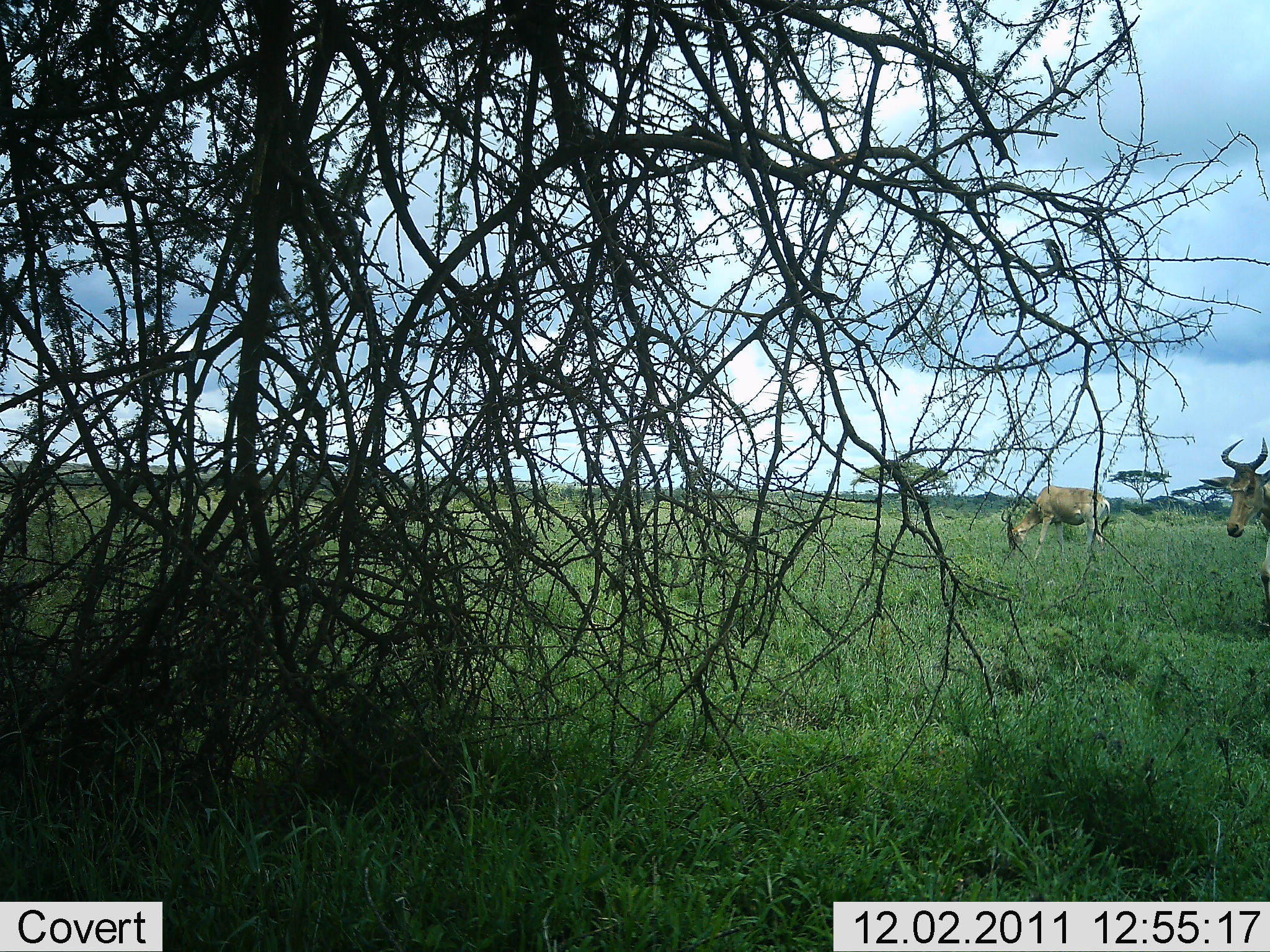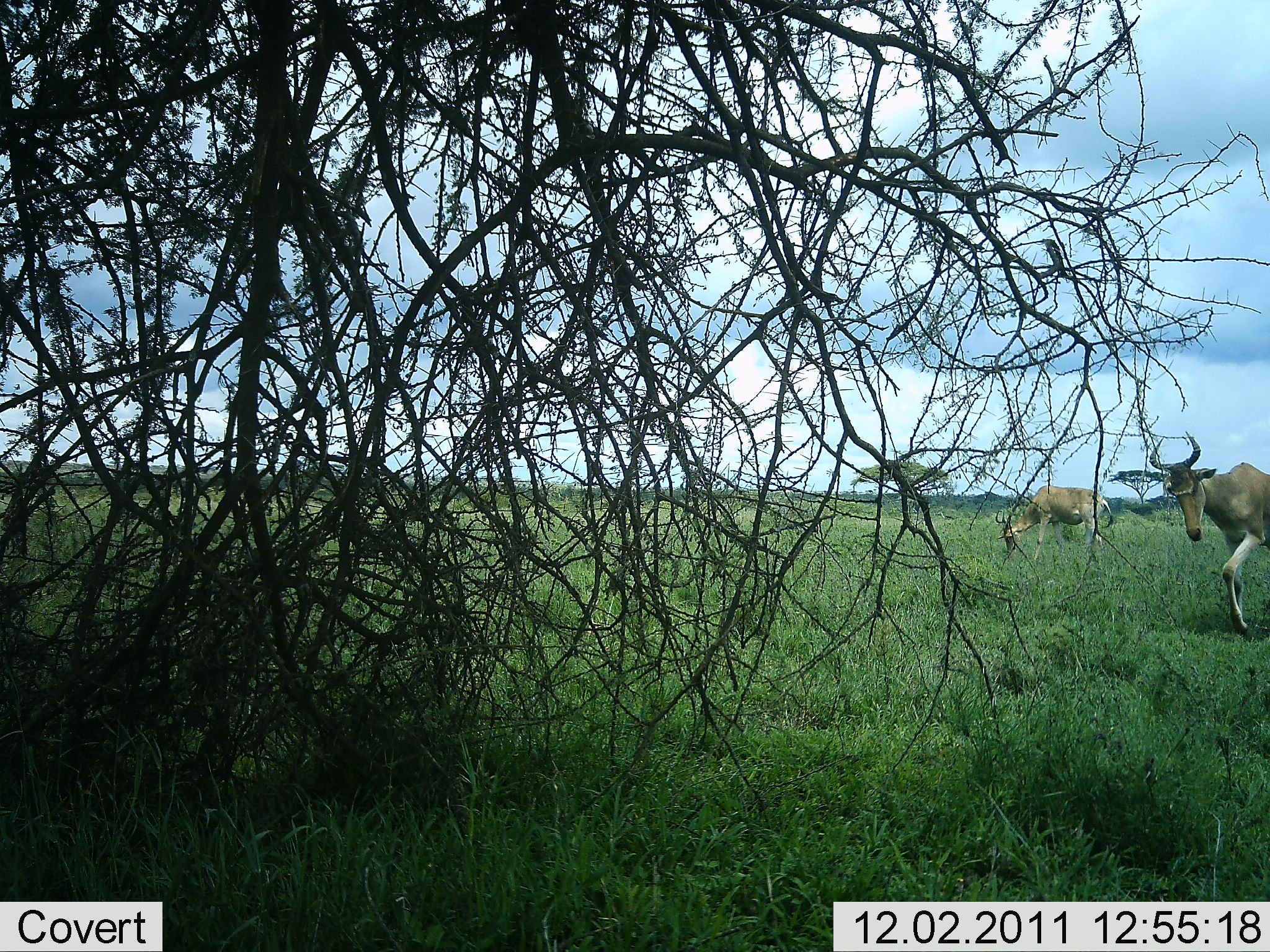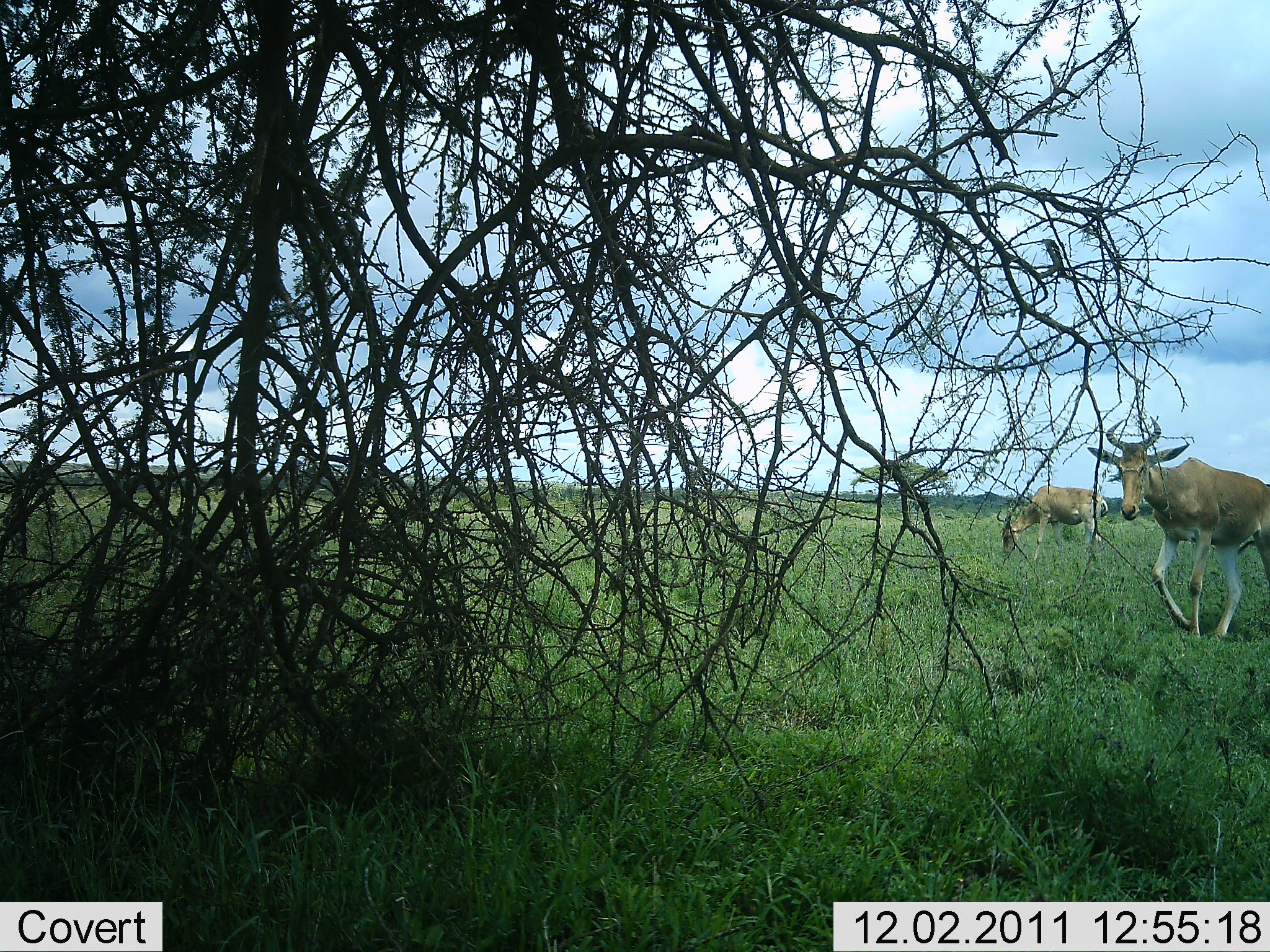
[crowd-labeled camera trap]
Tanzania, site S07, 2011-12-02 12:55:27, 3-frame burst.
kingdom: Animalia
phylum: Chordata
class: Mammalia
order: Artiodactyla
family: Bovidae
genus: Alcelaphus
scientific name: Alcelaphus buselaphus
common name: hartebeest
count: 2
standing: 30%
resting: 0%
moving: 90%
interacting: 0%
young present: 0%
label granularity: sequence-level